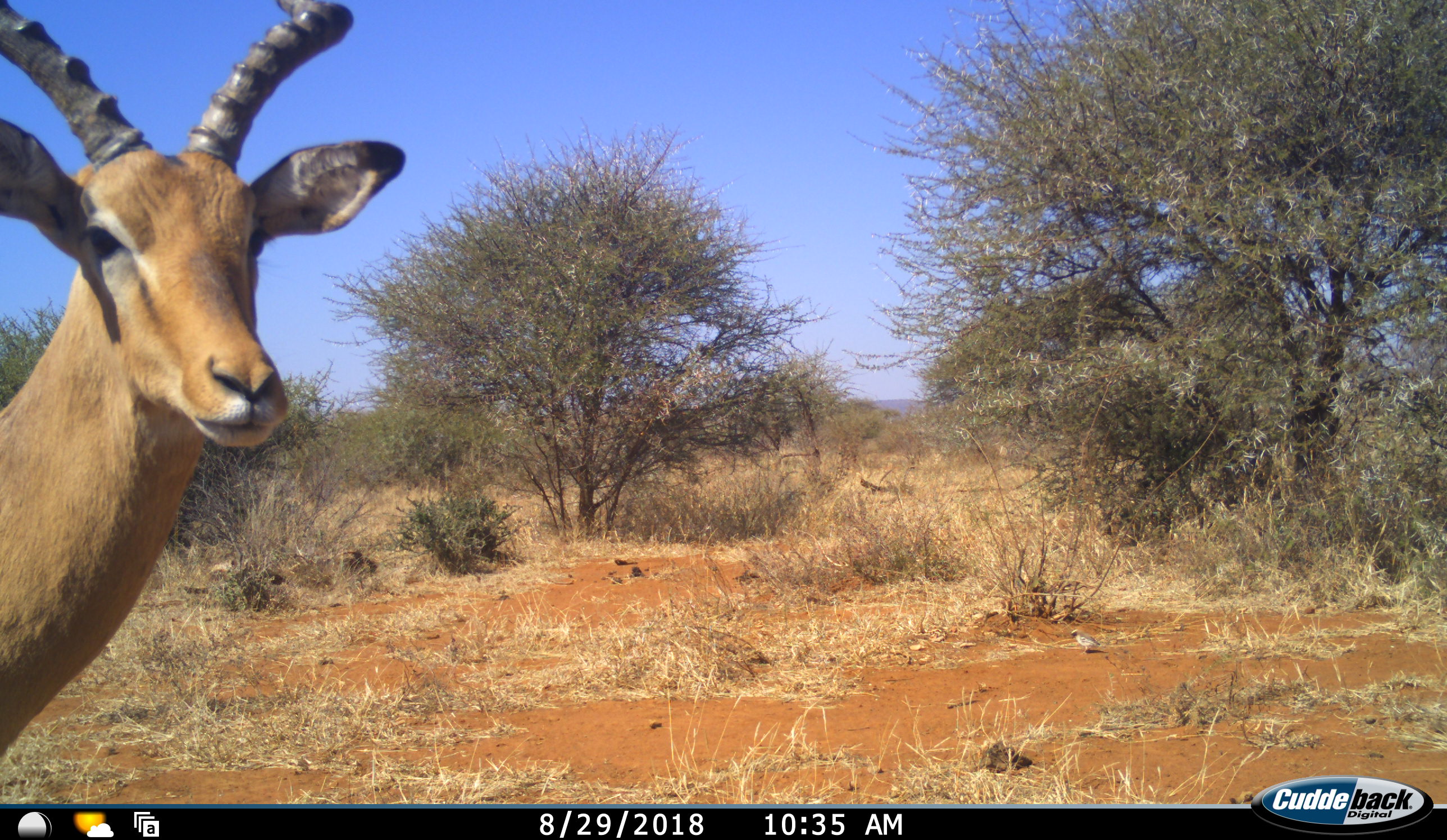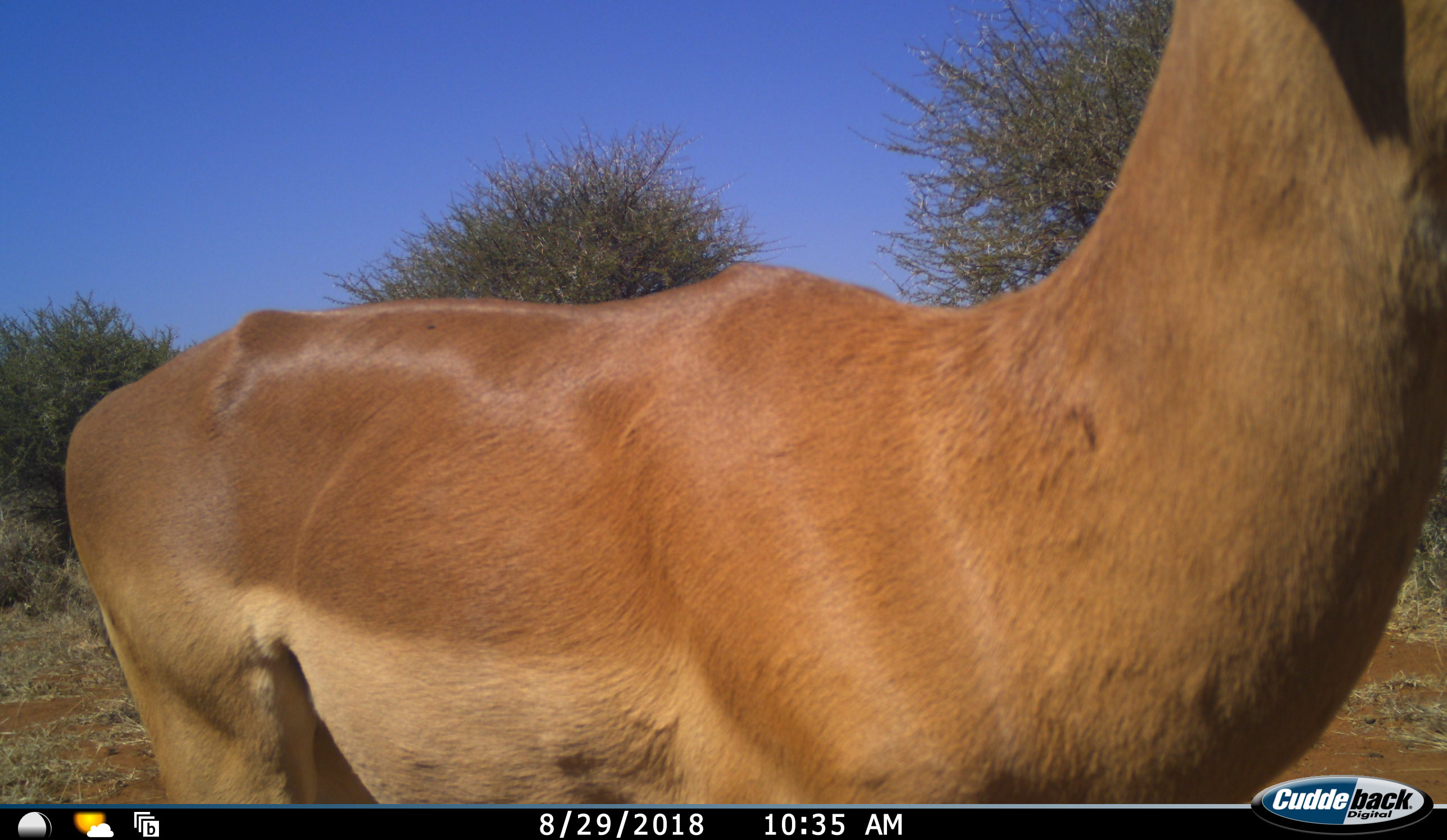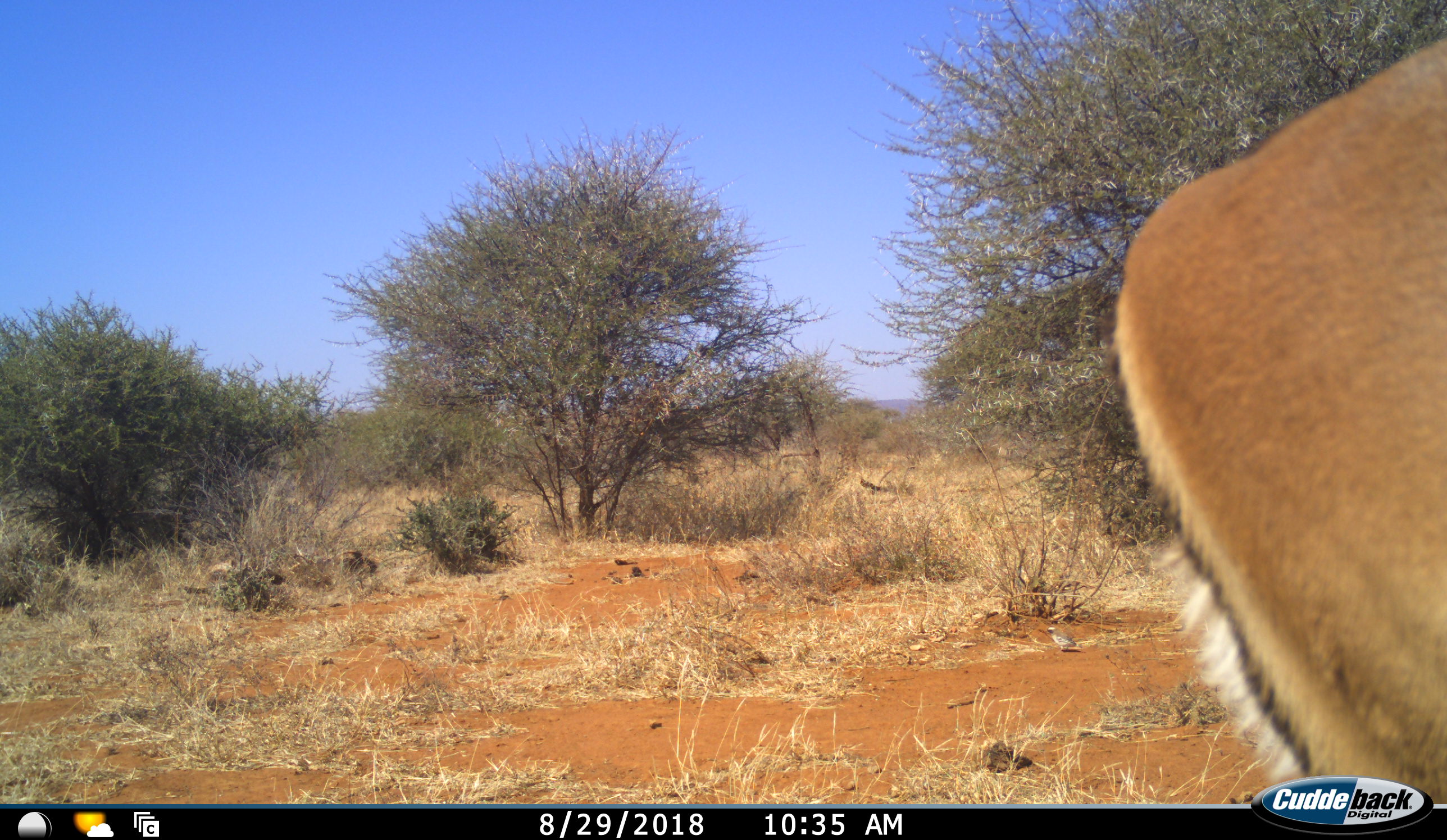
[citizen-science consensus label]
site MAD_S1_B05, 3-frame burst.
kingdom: Animalia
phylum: Chordata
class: Mammalia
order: Artiodactyla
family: Bovidae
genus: Aepyceros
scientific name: Aepyceros melampus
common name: impala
Impala (Aepyceros melampus), count 1. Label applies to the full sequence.